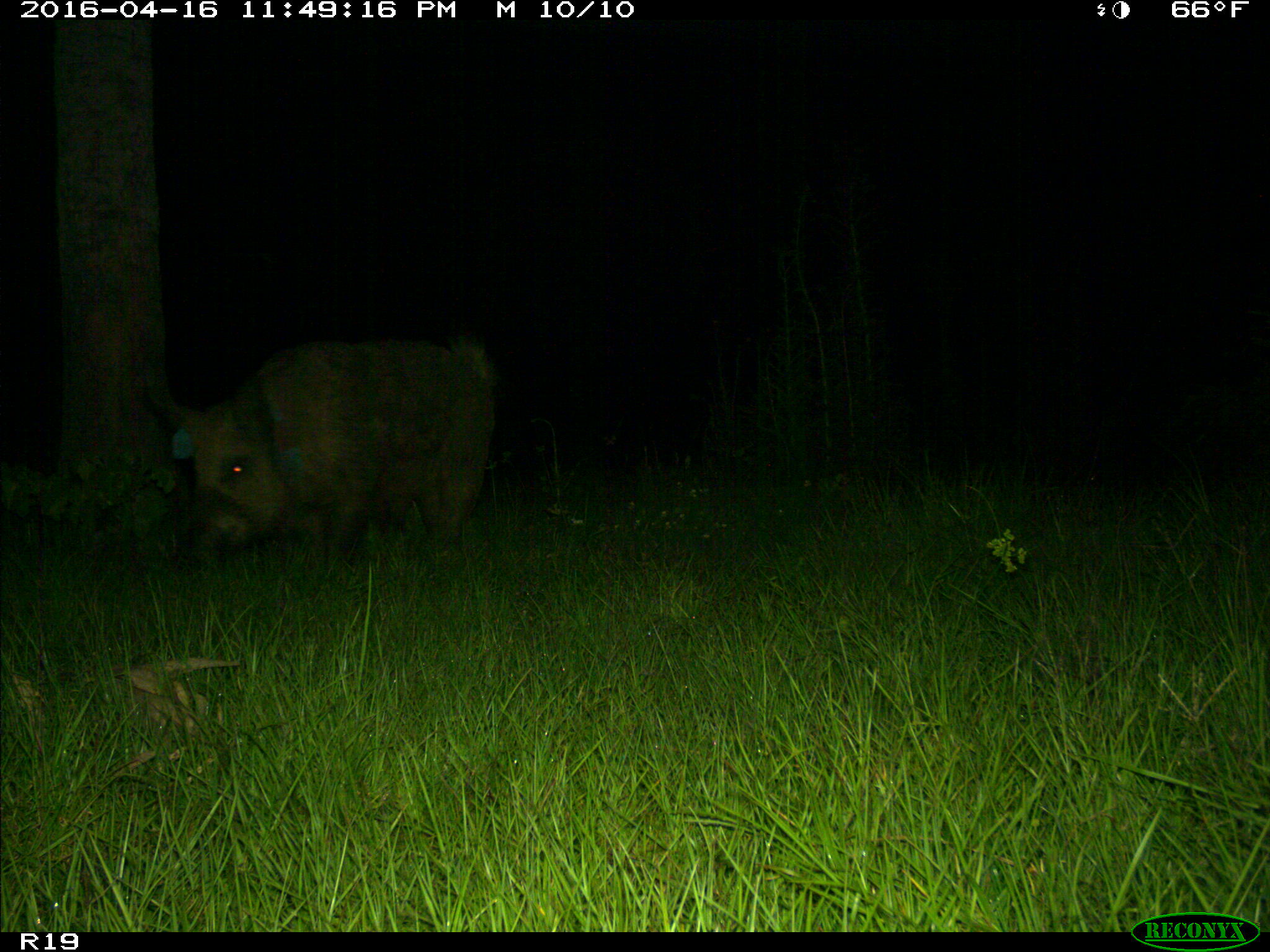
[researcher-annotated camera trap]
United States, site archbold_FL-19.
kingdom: Animalia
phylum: Chordata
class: Mammalia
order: Artiodactyla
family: Suidae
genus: Sus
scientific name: Sus scrofa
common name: wild boar